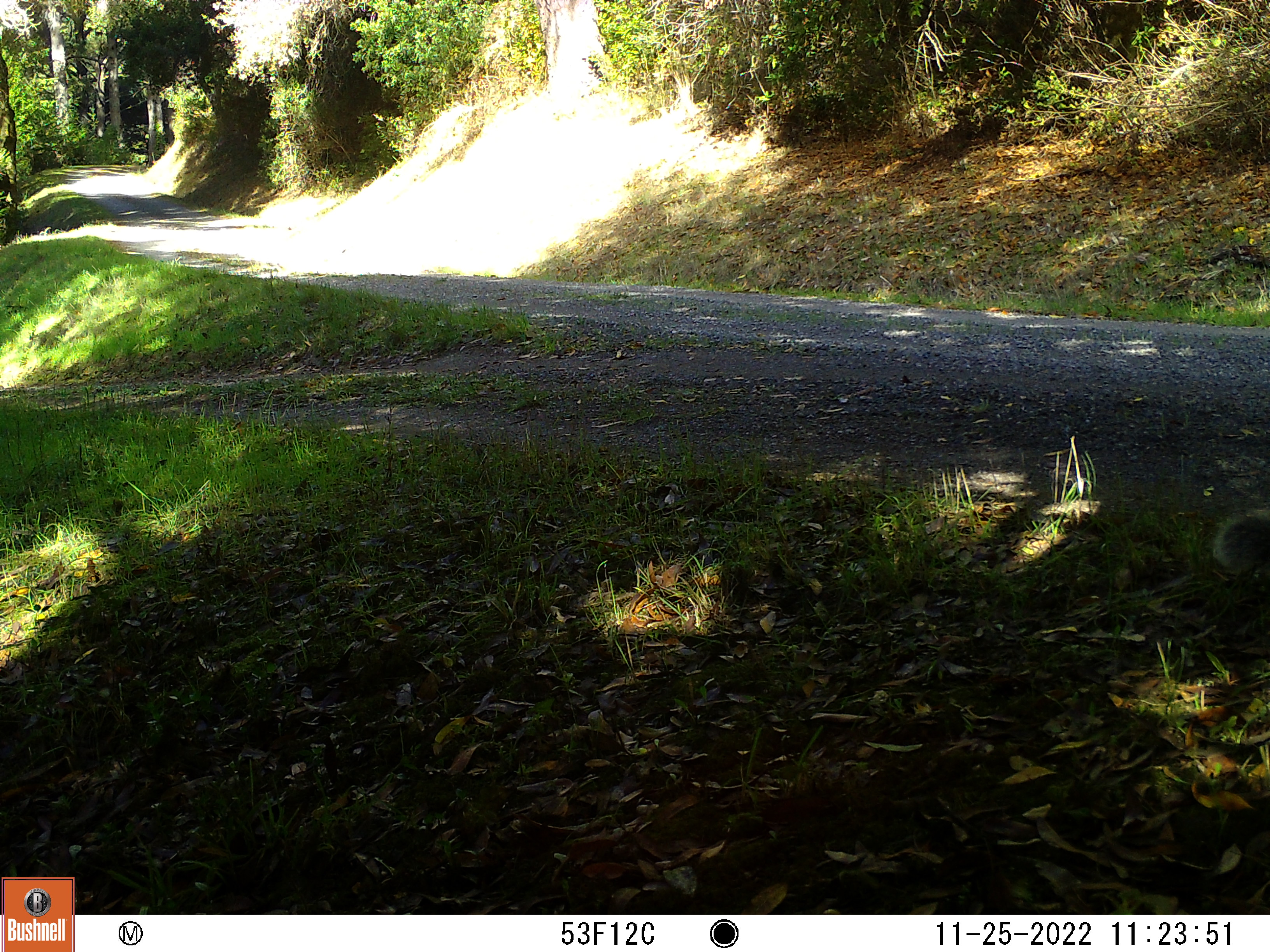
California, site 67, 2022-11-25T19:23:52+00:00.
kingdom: Animalia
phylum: Chordata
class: Mammalia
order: Rodentia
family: Sciuridae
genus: Sciurus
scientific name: Sciurus griseus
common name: western gray squirrel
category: western grey squirrel